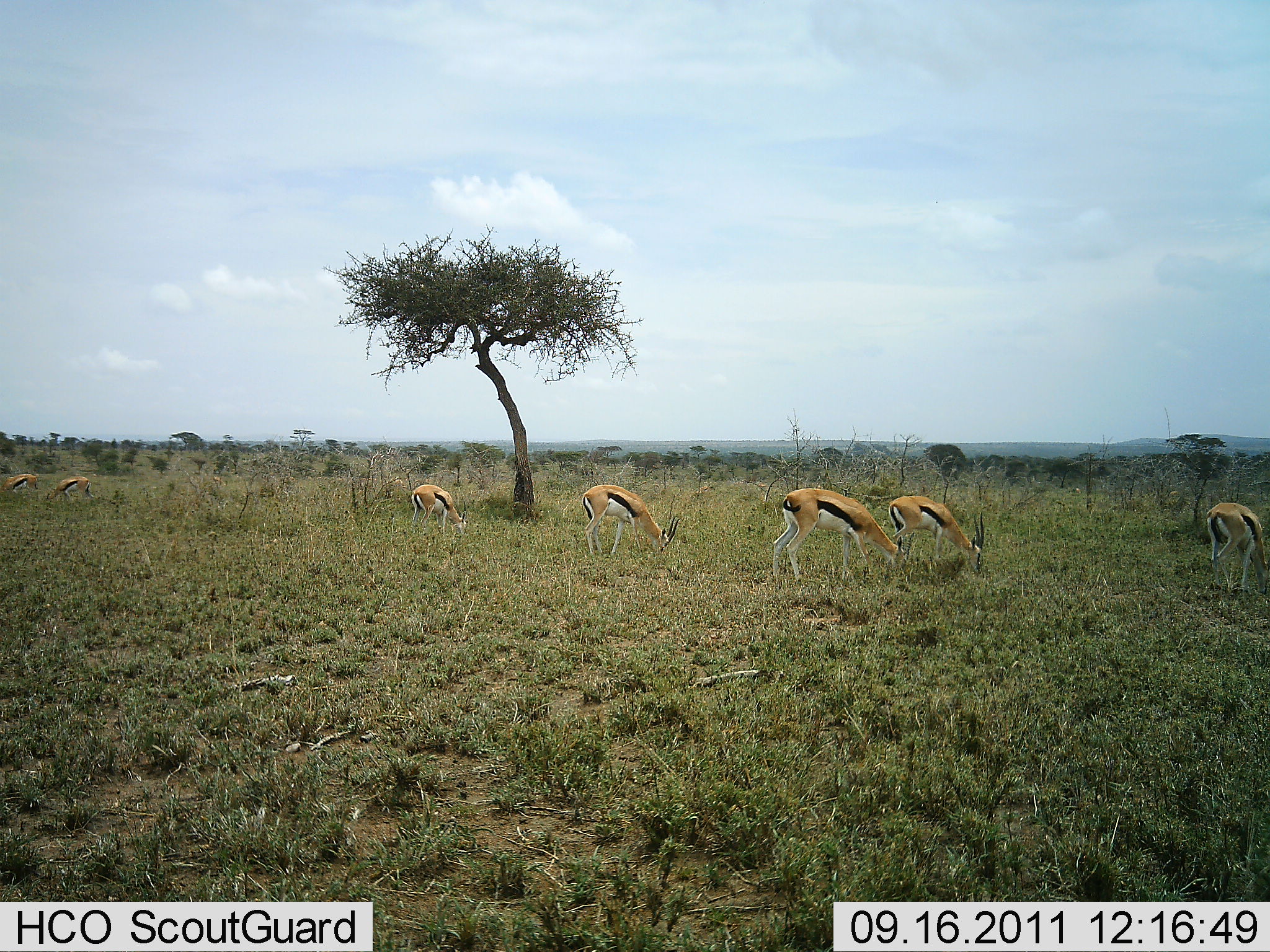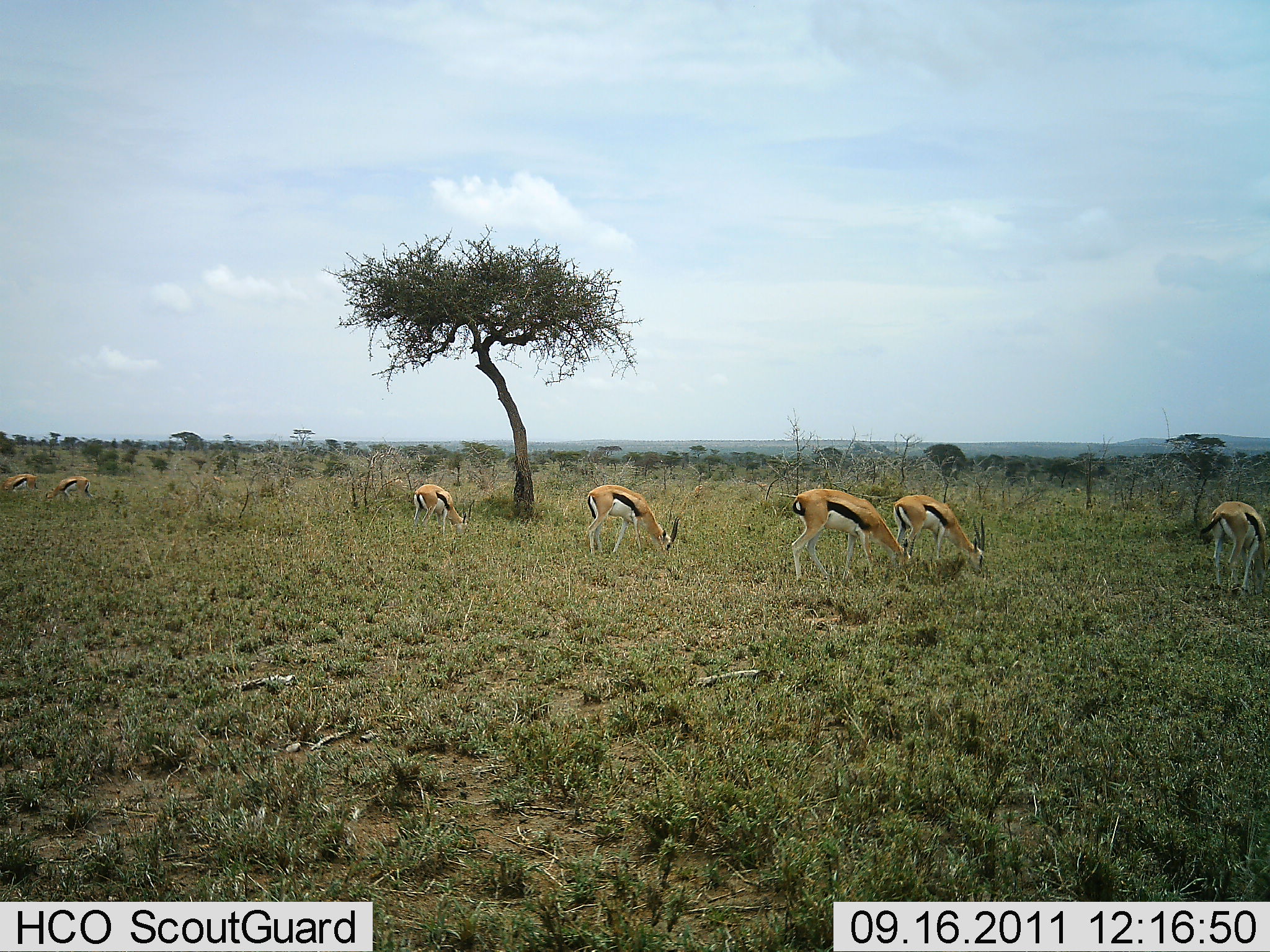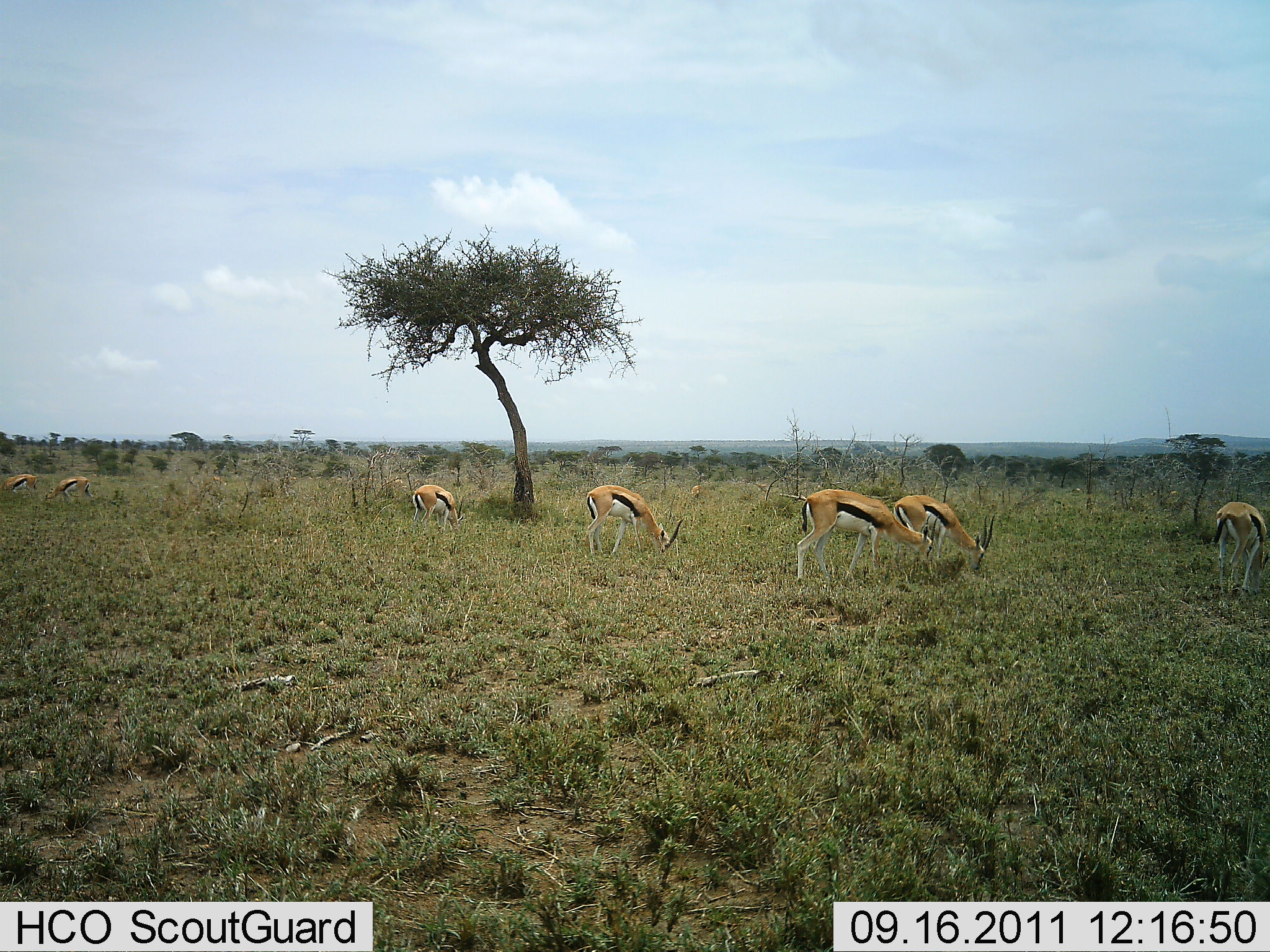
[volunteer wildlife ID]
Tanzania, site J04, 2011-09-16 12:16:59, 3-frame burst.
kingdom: Animalia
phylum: Chordata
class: Mammalia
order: Artiodactyla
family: Bovidae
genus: Eudorcas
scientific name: Eudorcas thomsonii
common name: thomson's gazelle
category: gazellethomsons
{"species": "gazellethomsons (thomson's gazelle) (Eudorcas thomsonii)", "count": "7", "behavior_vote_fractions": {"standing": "27%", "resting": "0%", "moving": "20%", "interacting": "0%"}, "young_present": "0%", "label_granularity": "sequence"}